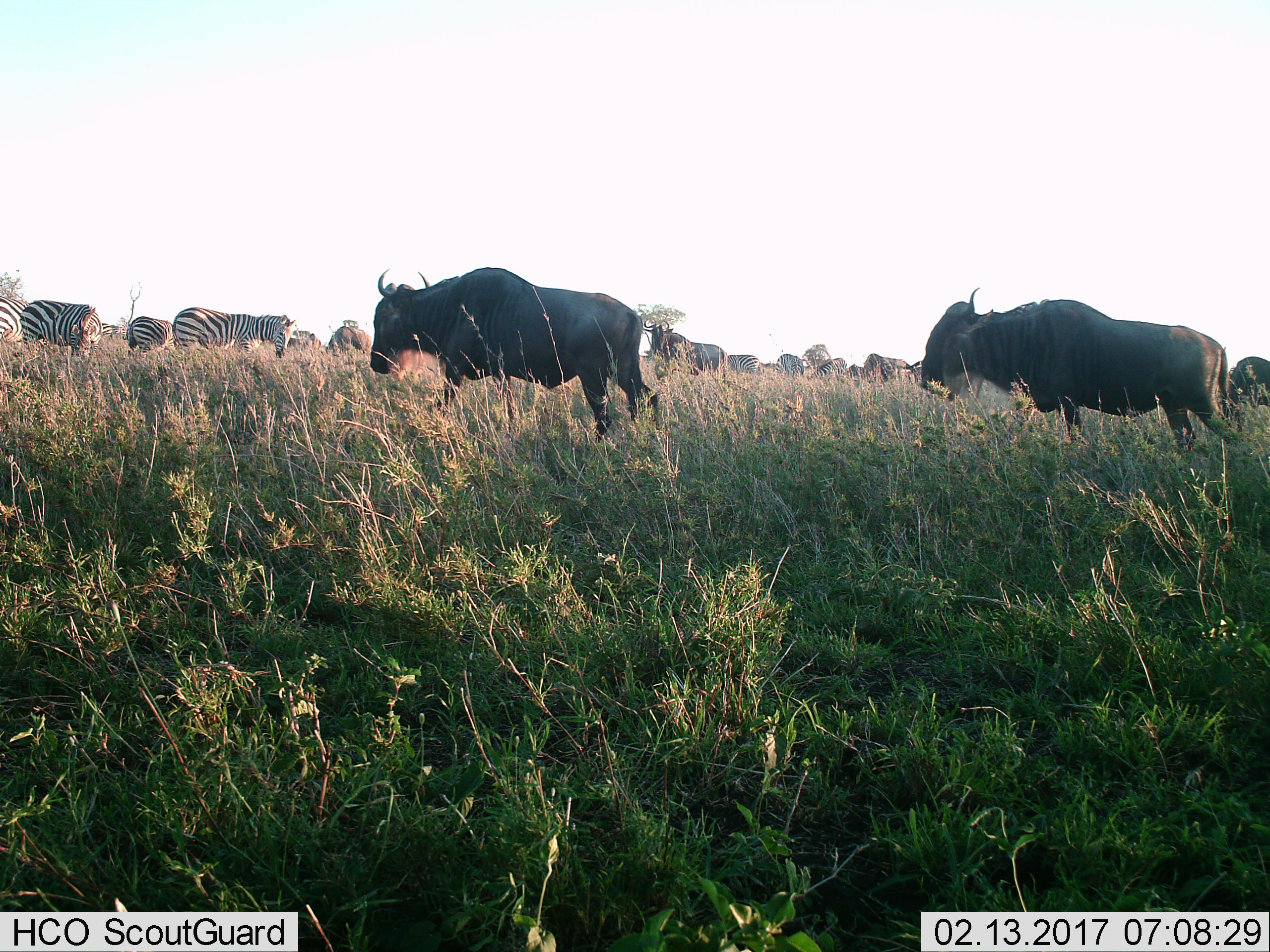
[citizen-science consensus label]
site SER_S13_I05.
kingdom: Animalia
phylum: Chordata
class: Mammalia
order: Artiodactyla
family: Bovidae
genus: Connochaetes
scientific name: Connochaetes taurinus taurinus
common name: blue wildebeest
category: wildebeestblue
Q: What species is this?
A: Wildebeestblue (blue wildebeest) (Connochaetes taurinus taurinus).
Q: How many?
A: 4.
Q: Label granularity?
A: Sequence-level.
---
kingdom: Animalia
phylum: Chordata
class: Mammalia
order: Perissodactyla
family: Equidae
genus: Equus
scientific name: Equus quagga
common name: plains zebra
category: zebraplains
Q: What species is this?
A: Zebraplains (plains zebra) (Equus quagga).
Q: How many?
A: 11-50.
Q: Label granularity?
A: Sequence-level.